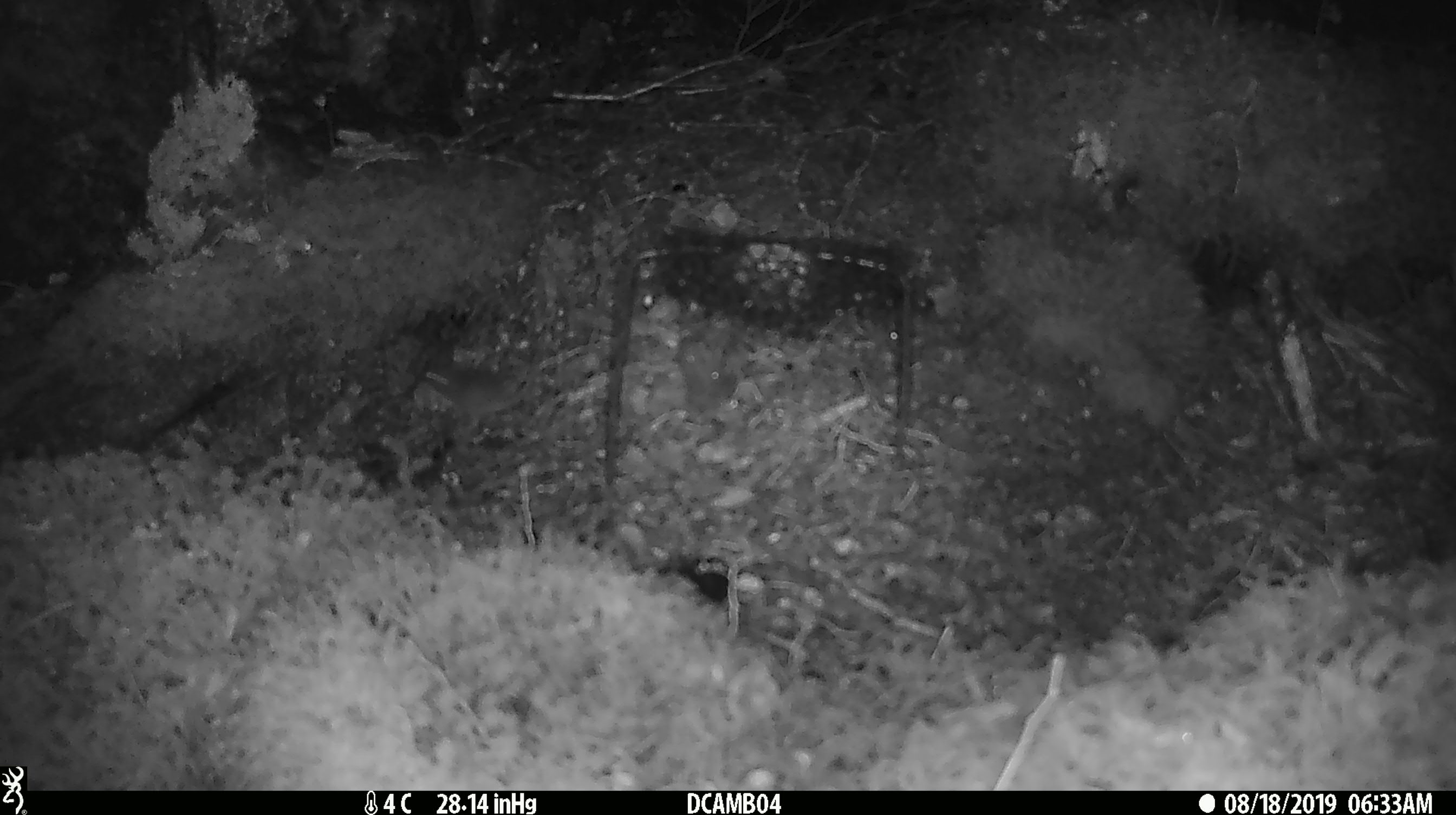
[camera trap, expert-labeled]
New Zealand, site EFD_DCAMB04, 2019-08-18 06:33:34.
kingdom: Animalia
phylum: Chordata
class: Mammalia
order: Rodentia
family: Muridae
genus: Mus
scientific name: Mus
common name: mouse